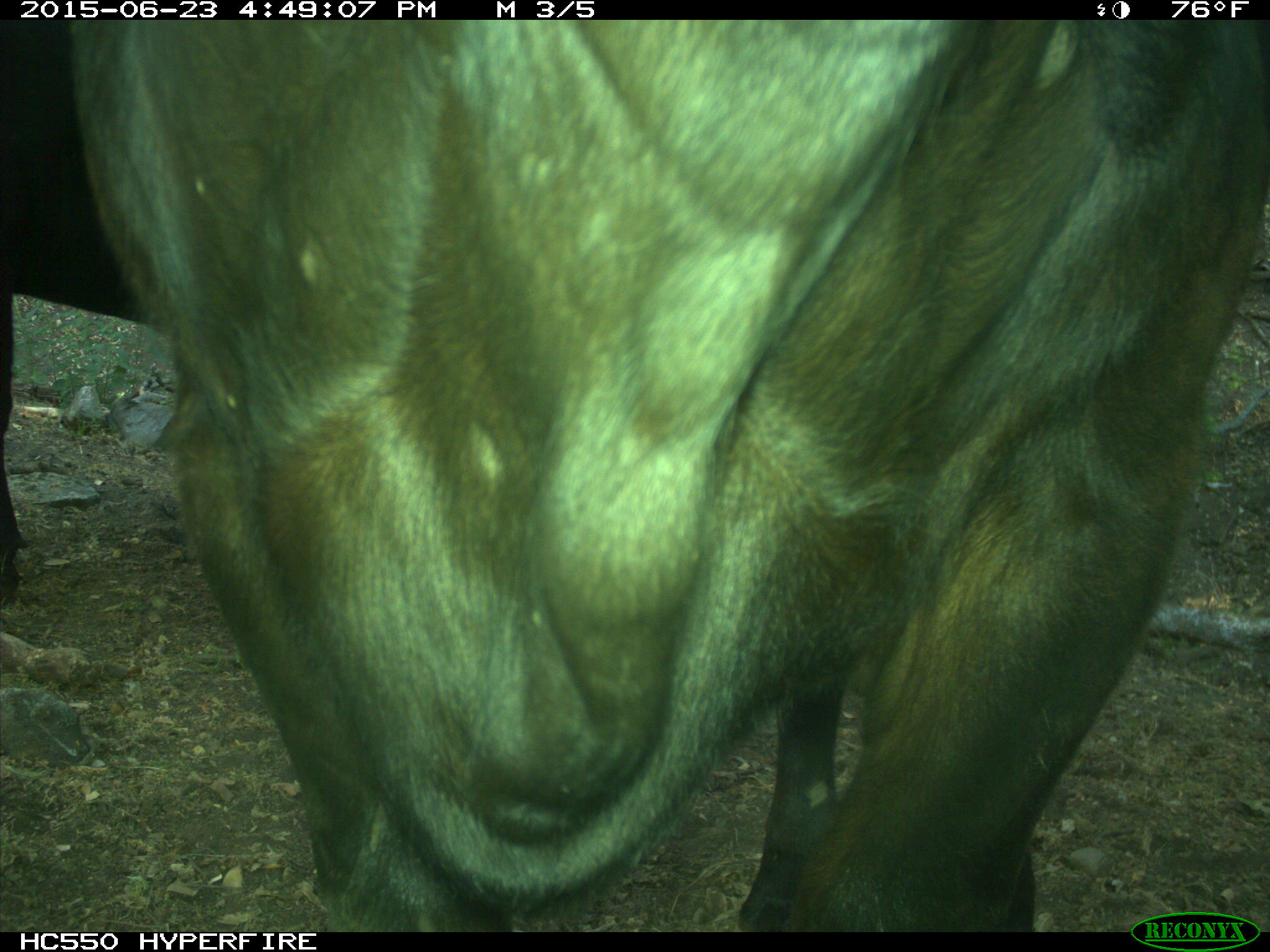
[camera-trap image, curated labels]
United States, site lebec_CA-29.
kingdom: Animalia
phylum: Chordata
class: Mammalia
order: Artiodactyla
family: Bovidae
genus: Bos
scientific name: Bos taurus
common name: domestic cow